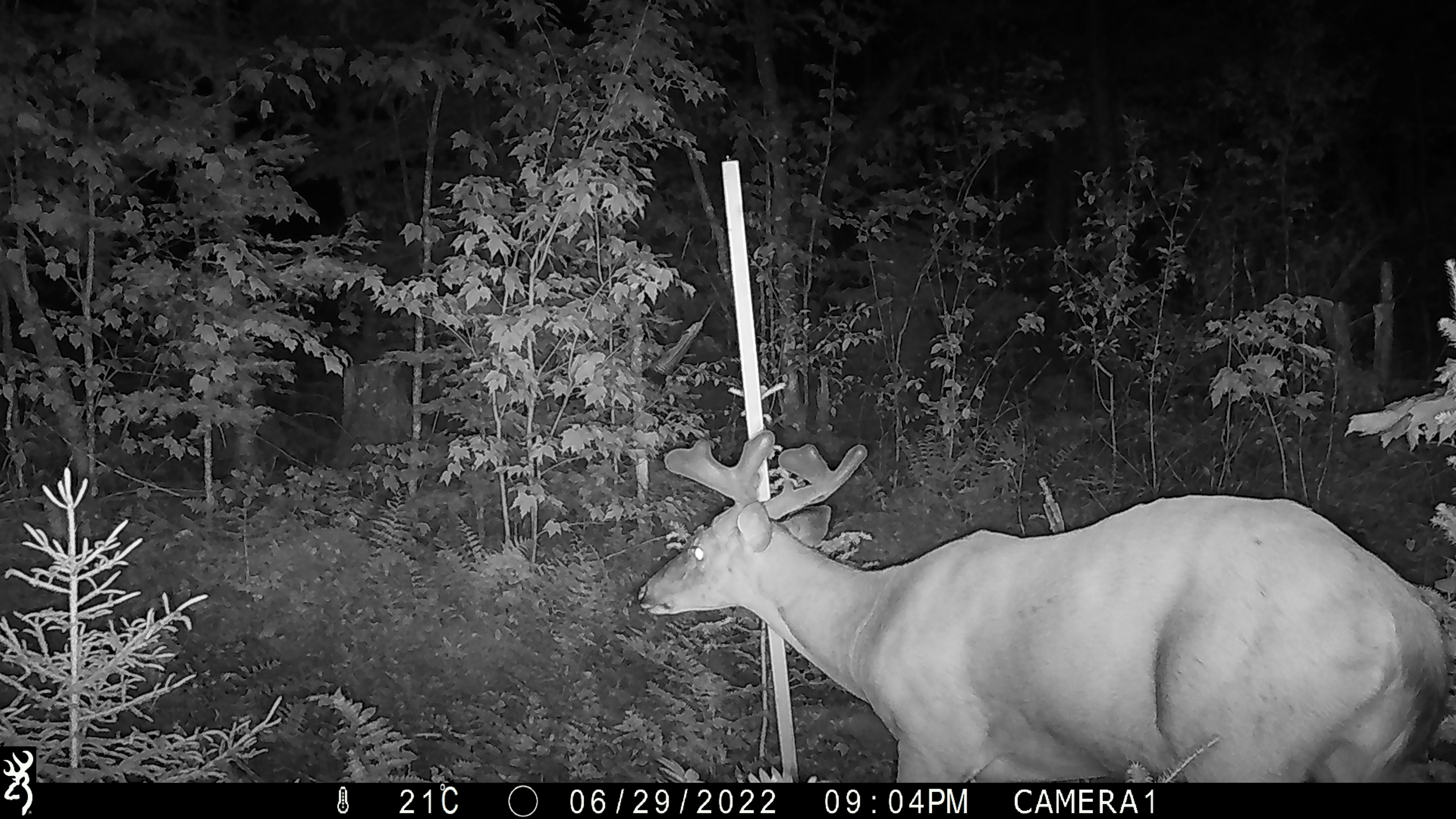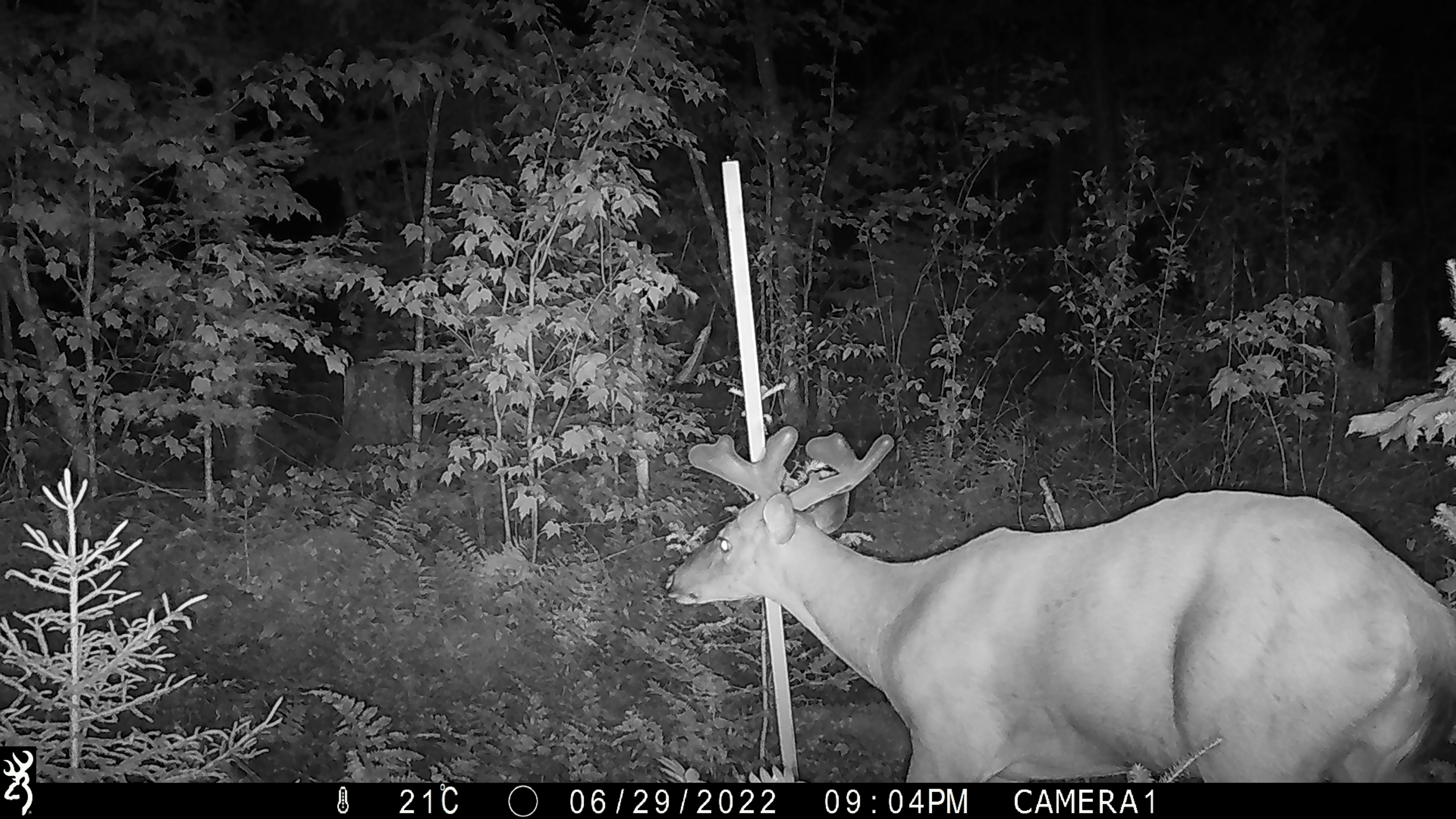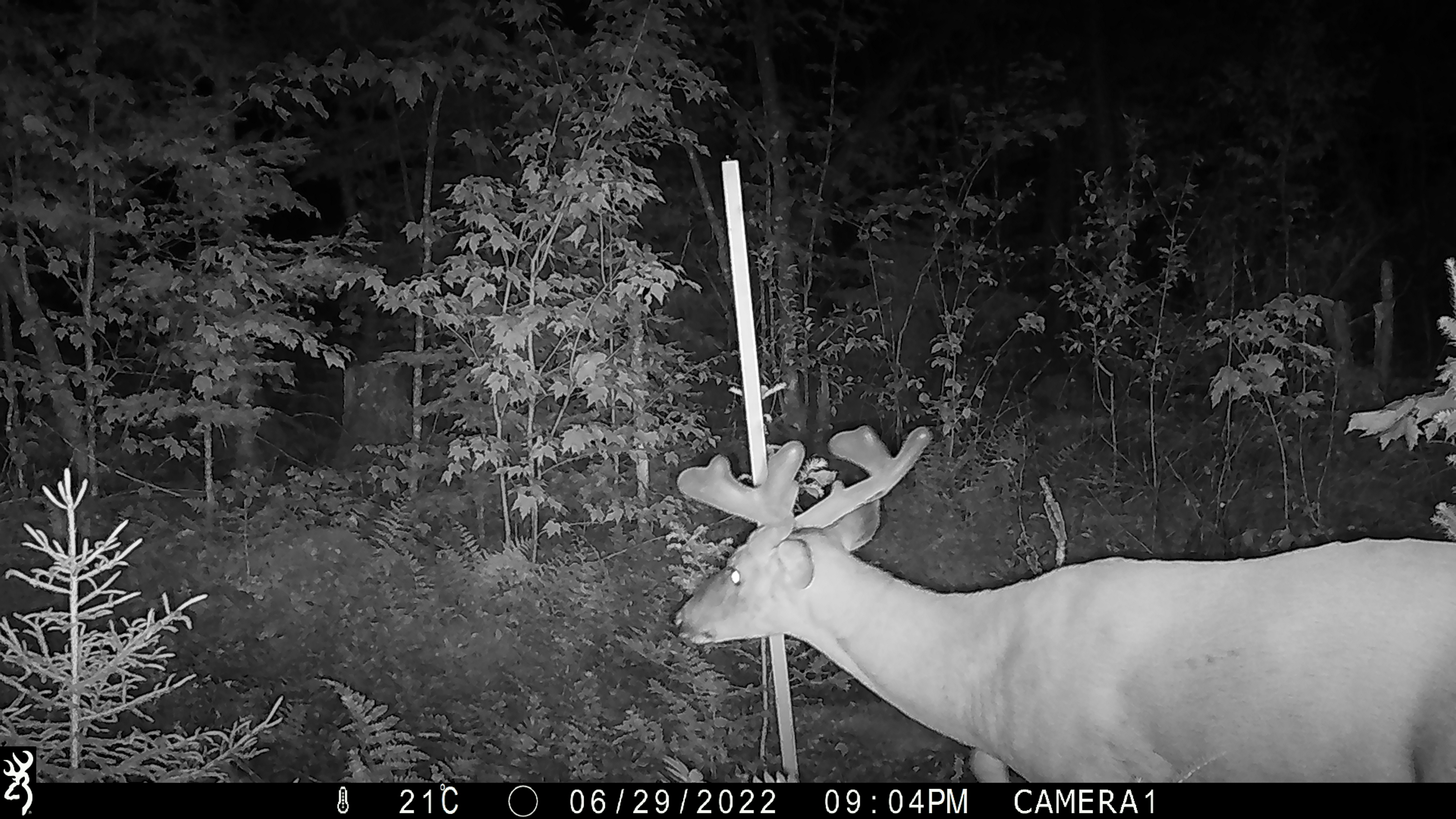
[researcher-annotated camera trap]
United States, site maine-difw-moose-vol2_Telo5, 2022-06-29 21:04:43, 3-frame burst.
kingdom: Animalia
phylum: Chordata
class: Mammalia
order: Artiodactyla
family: Cervidae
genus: Odocoileus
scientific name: Odocoileus virginianus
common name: white-tailed deer